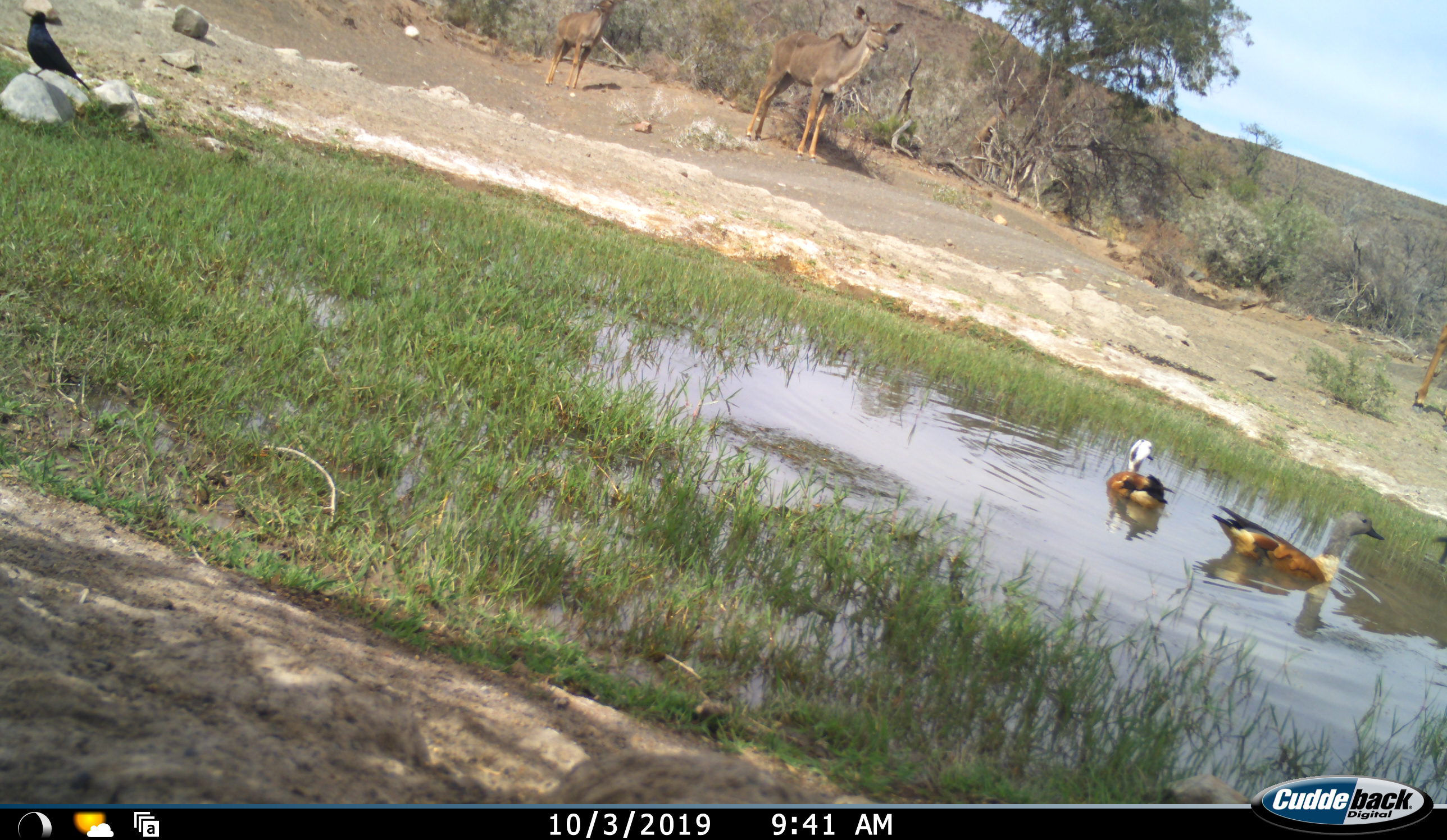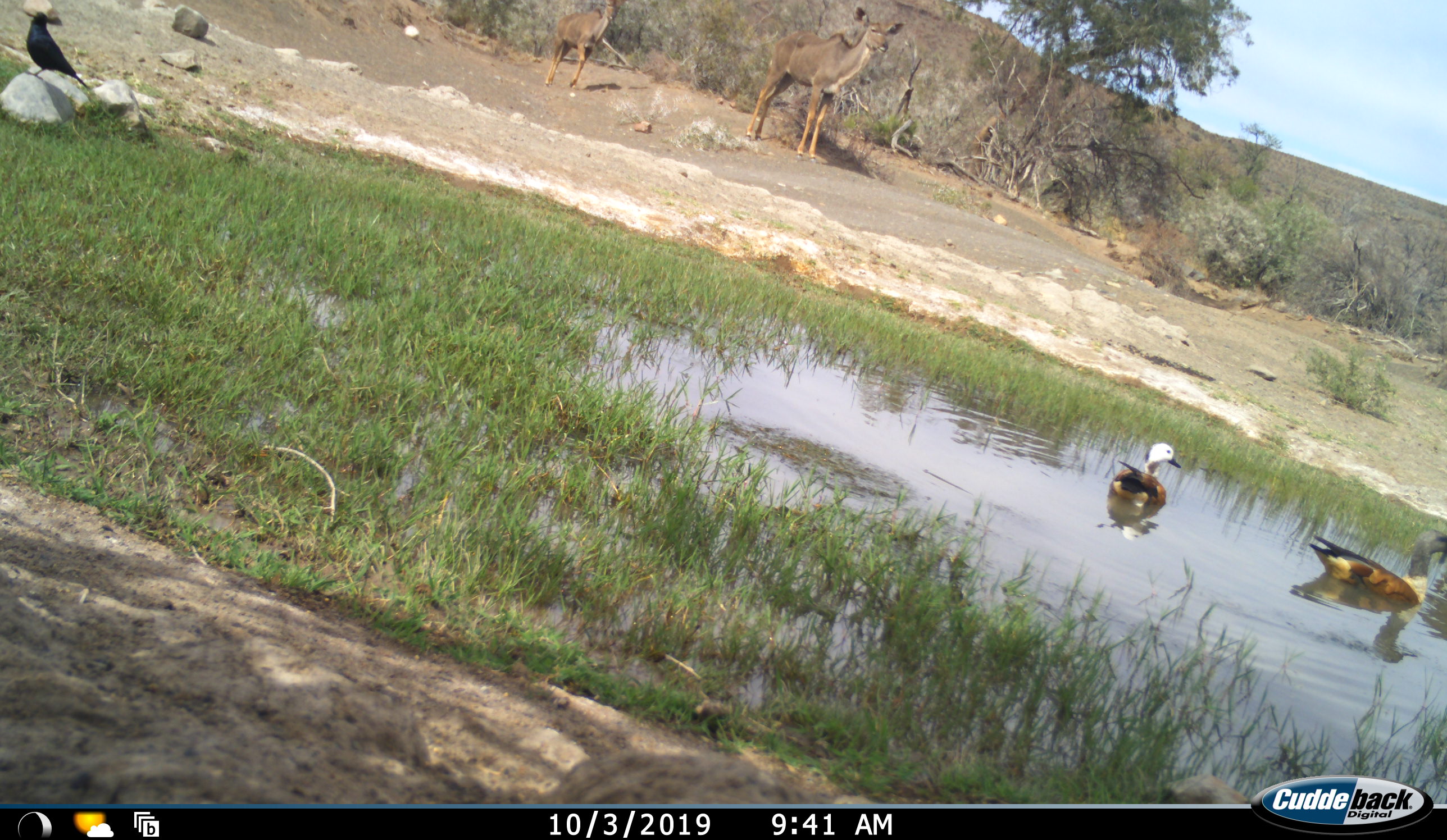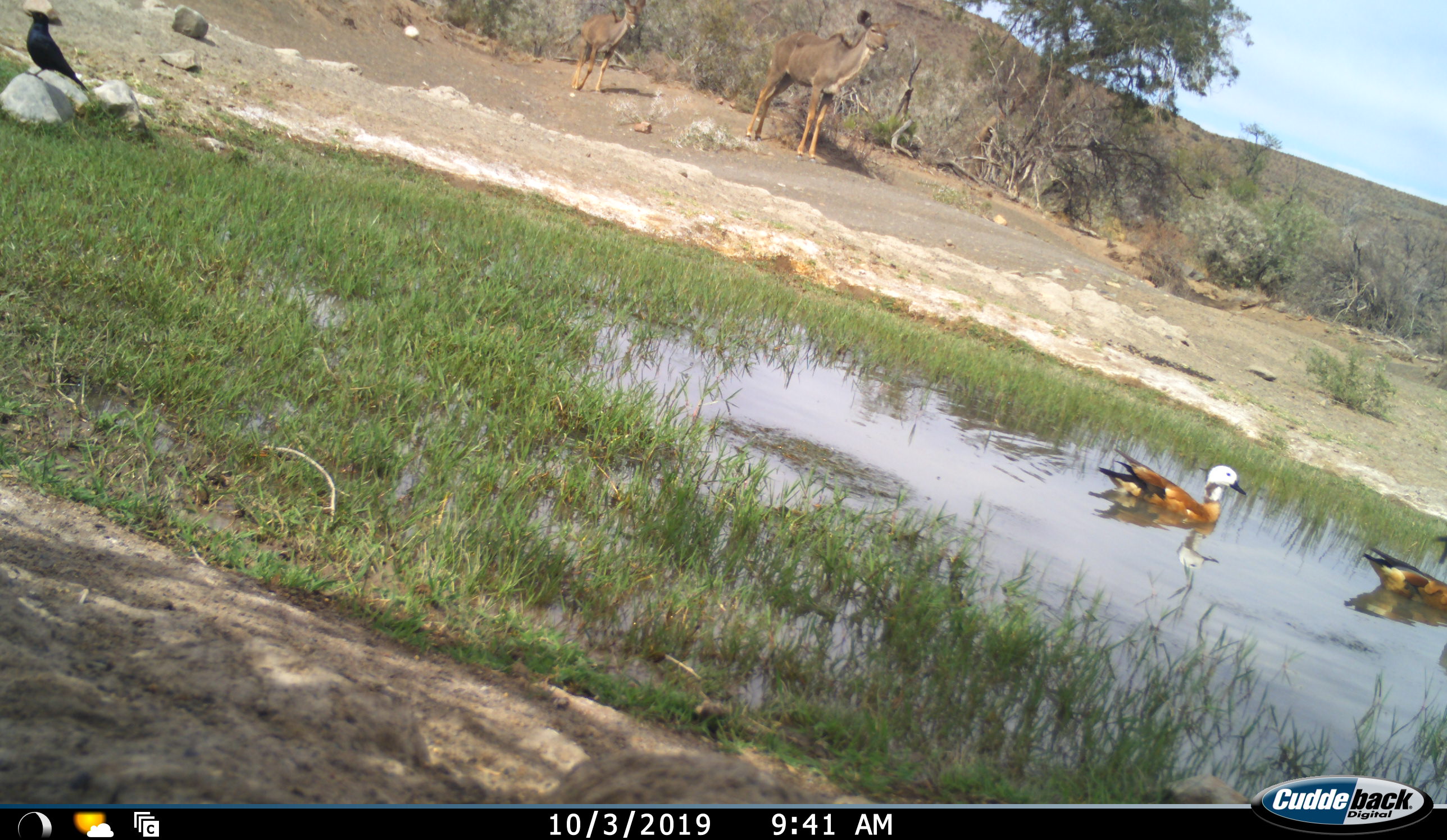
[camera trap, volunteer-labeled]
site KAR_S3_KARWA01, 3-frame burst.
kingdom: Animalia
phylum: Chordata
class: Aves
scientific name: Aves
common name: bird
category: birdother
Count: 3.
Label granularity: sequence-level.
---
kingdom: Animalia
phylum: Chordata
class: Mammalia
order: Artiodactyla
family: Bovidae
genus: Tragelaphus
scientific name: Tragelaphus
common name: kudu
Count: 3.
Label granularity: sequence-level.